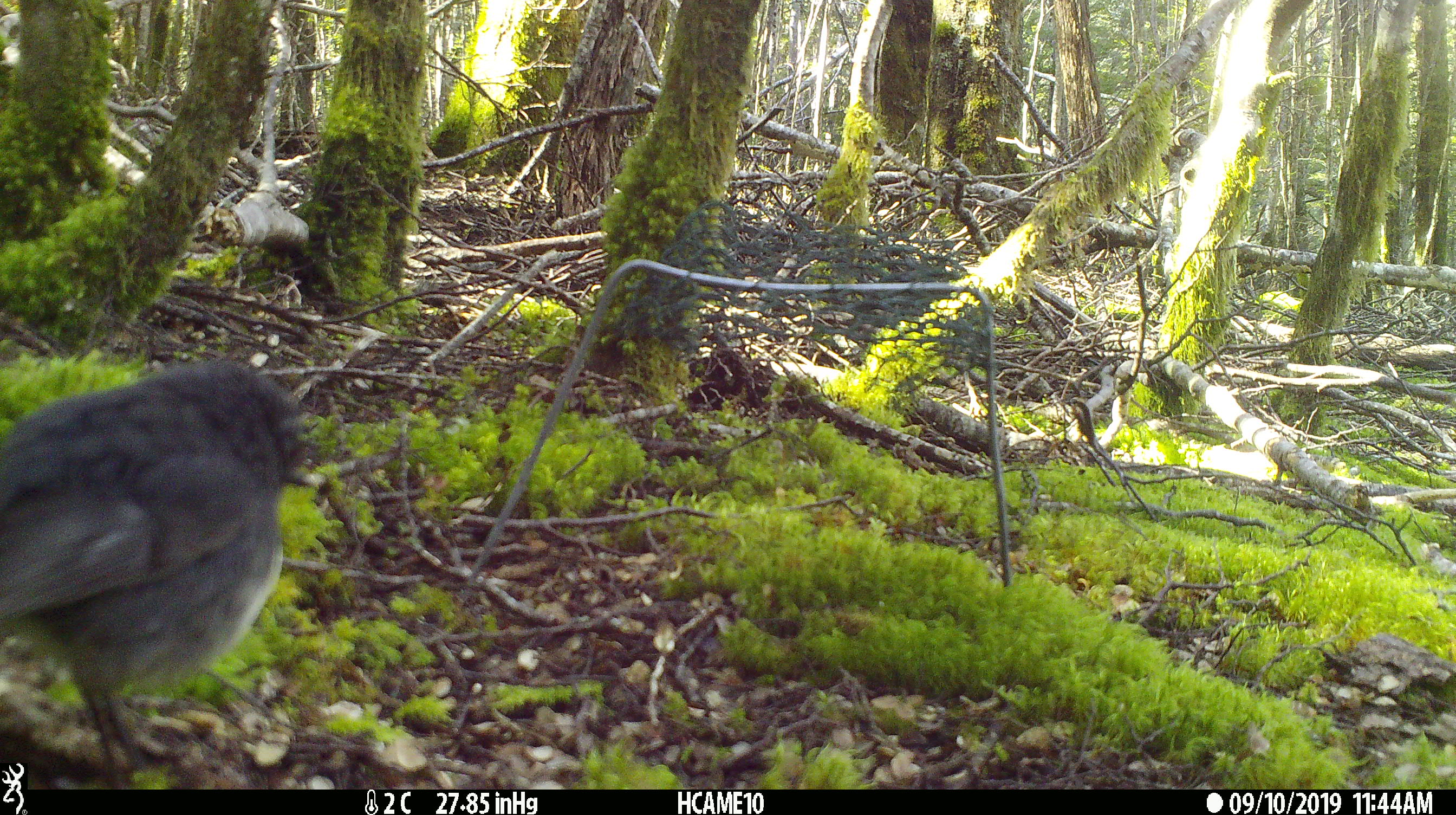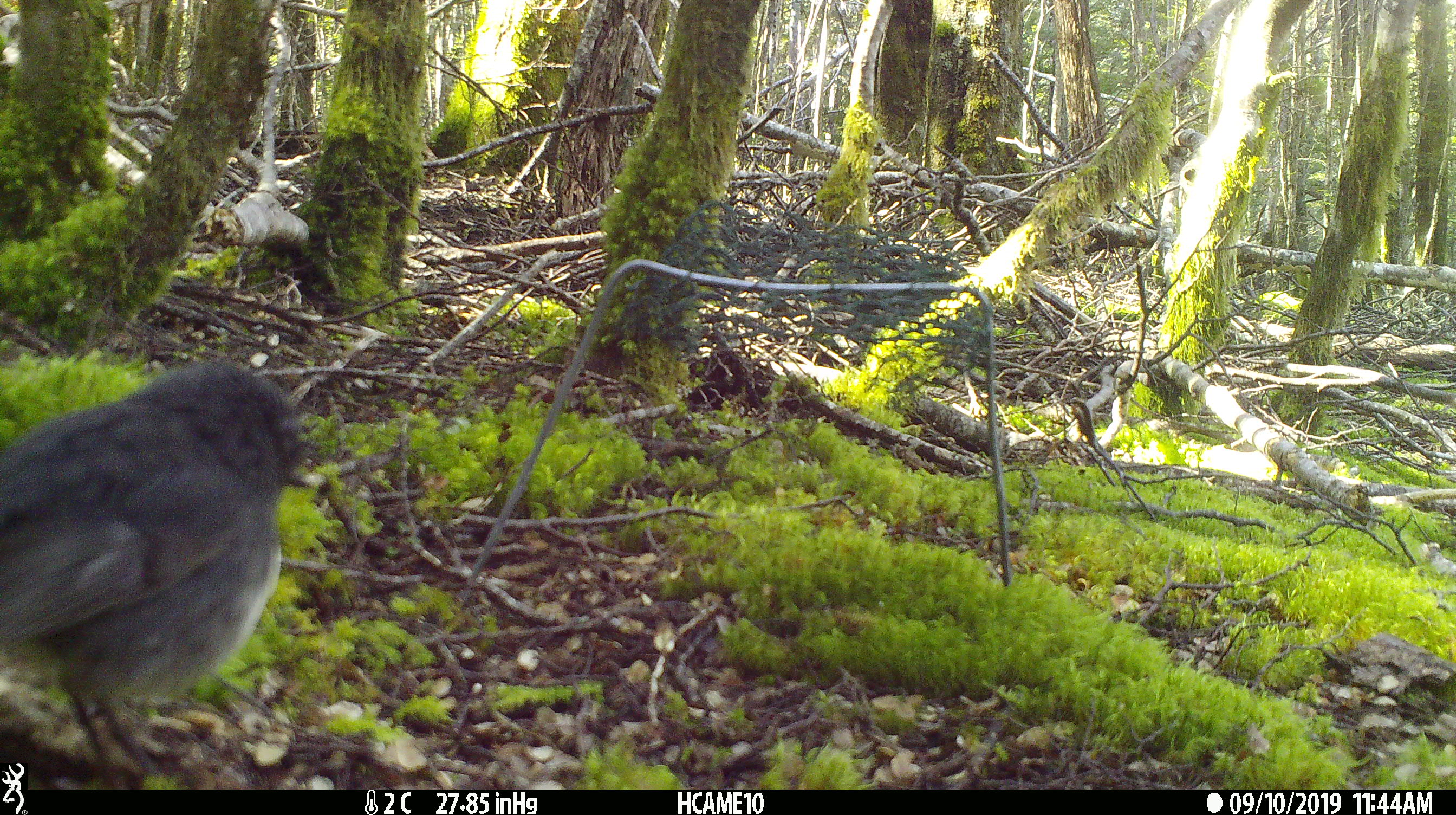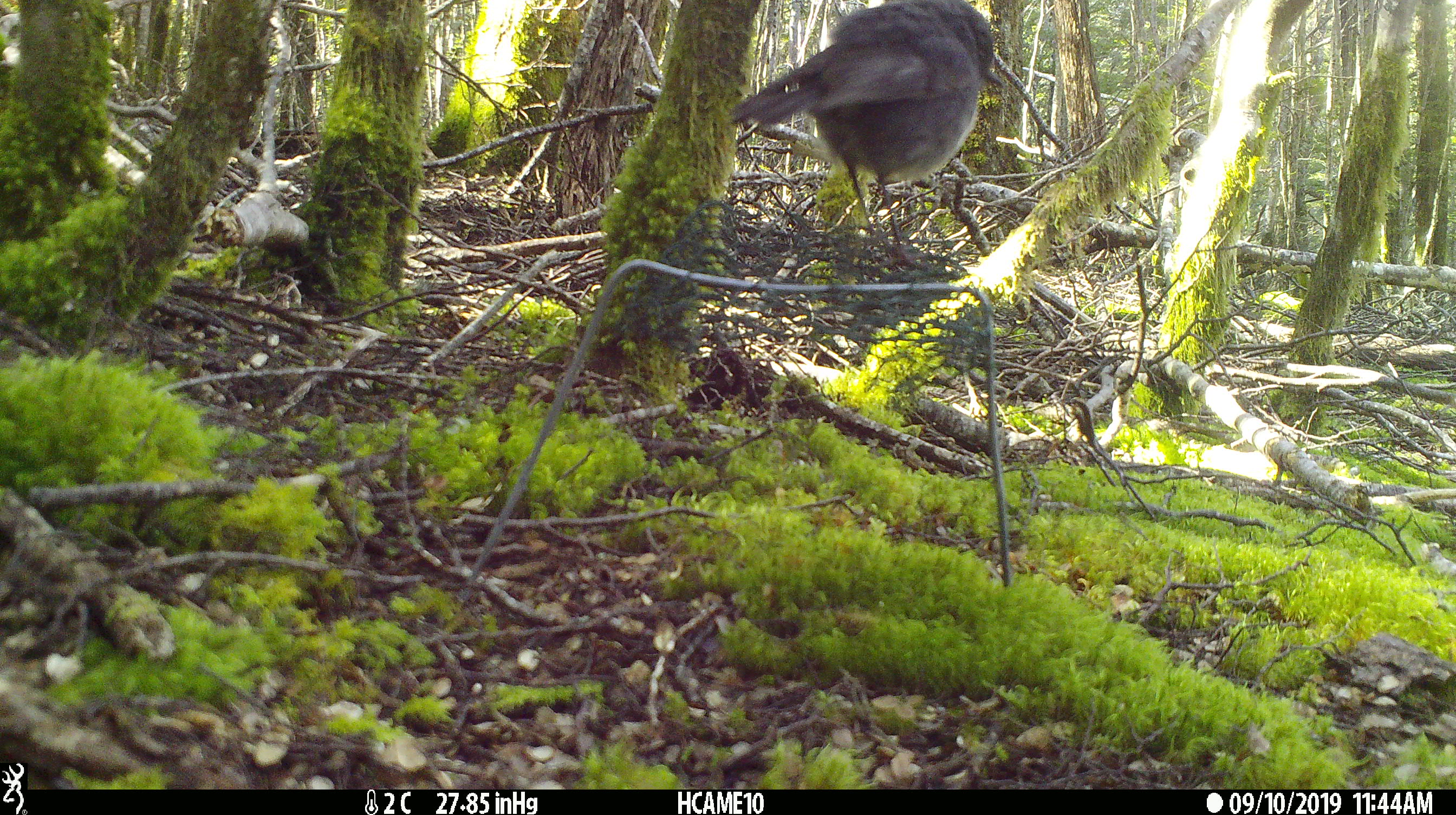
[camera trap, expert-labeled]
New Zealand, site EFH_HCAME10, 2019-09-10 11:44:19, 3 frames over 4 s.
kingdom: Animalia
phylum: Chordata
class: Aves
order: Passeriformes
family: Petroicidae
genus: Petroica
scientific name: Petroica macrocephala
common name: tomtit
Tomtit (Petroica macrocephala).